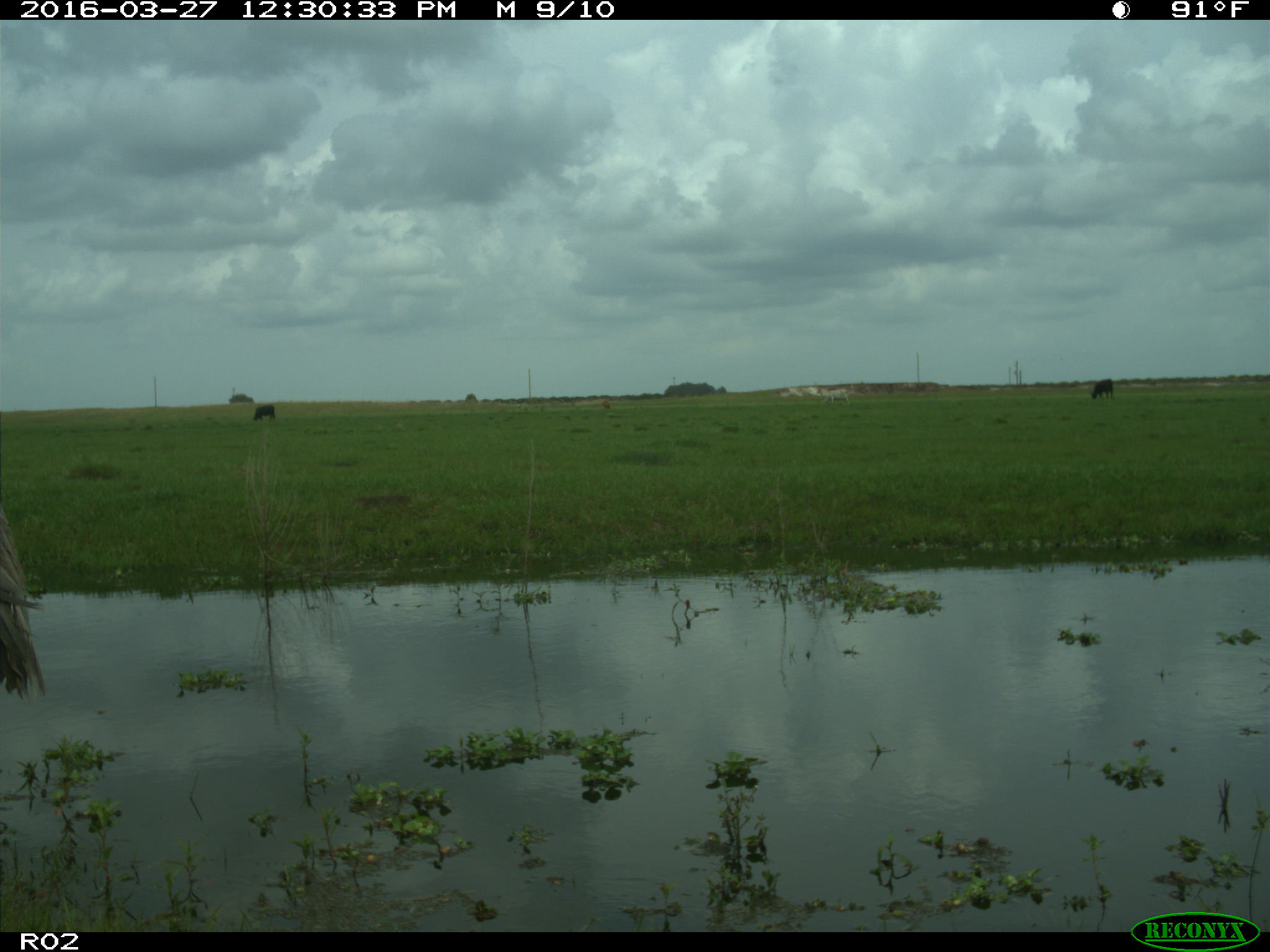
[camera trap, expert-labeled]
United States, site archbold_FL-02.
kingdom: Animalia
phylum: Chordata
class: Mammalia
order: Artiodactyla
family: Bovidae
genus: Bos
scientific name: Bos taurus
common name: domestic cow